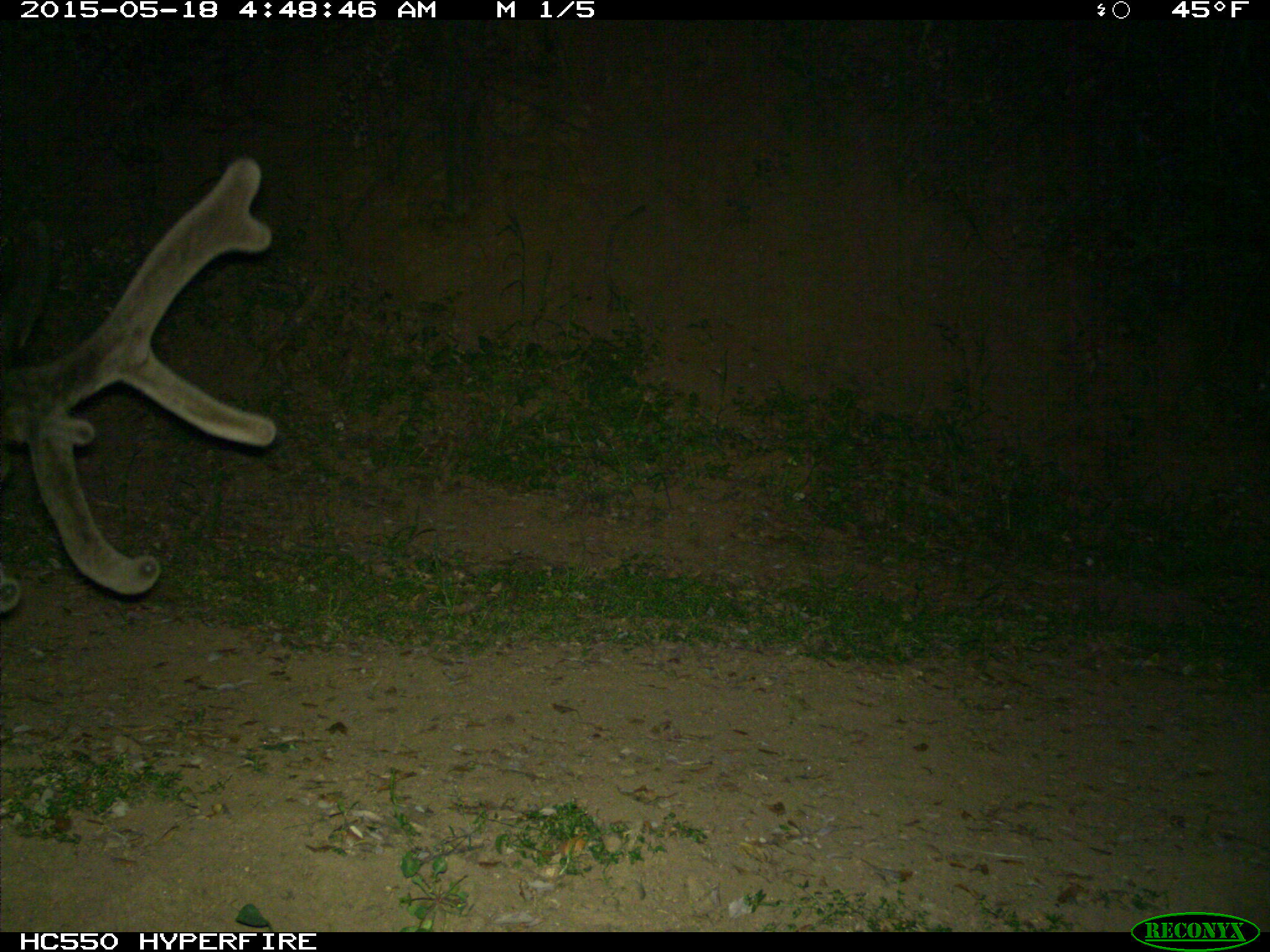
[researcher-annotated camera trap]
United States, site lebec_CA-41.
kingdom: Animalia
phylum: Chordata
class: Mammalia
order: Artiodactyla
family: Cervidae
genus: Cervus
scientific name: Cervus canadensis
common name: elk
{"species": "Cervus canadensis (elk)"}